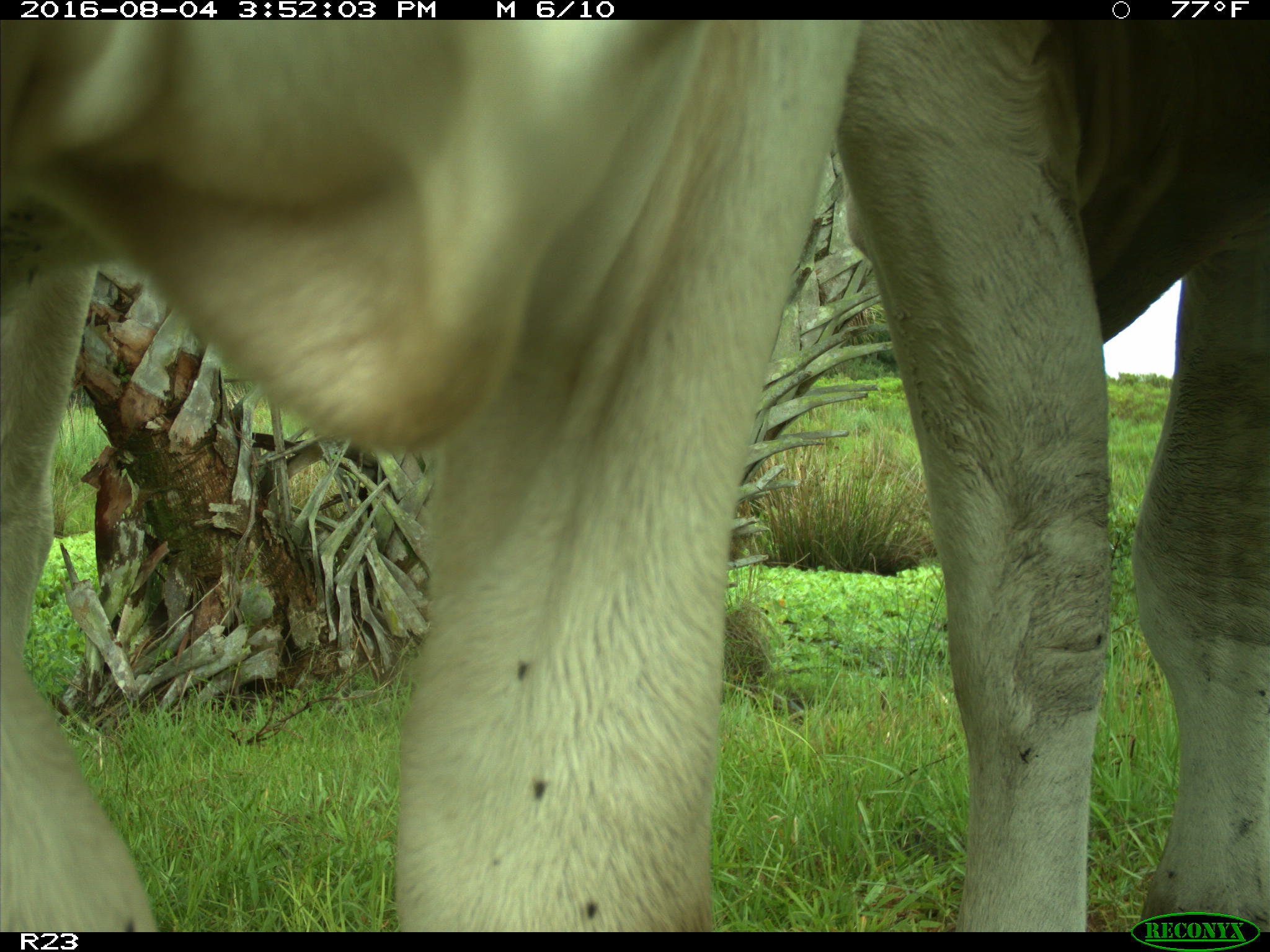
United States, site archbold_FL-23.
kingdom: Animalia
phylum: Chordata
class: Mammalia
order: Artiodactyla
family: Bovidae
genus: Bos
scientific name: Bos taurus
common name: domestic cow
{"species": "Bos taurus (domestic cow)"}